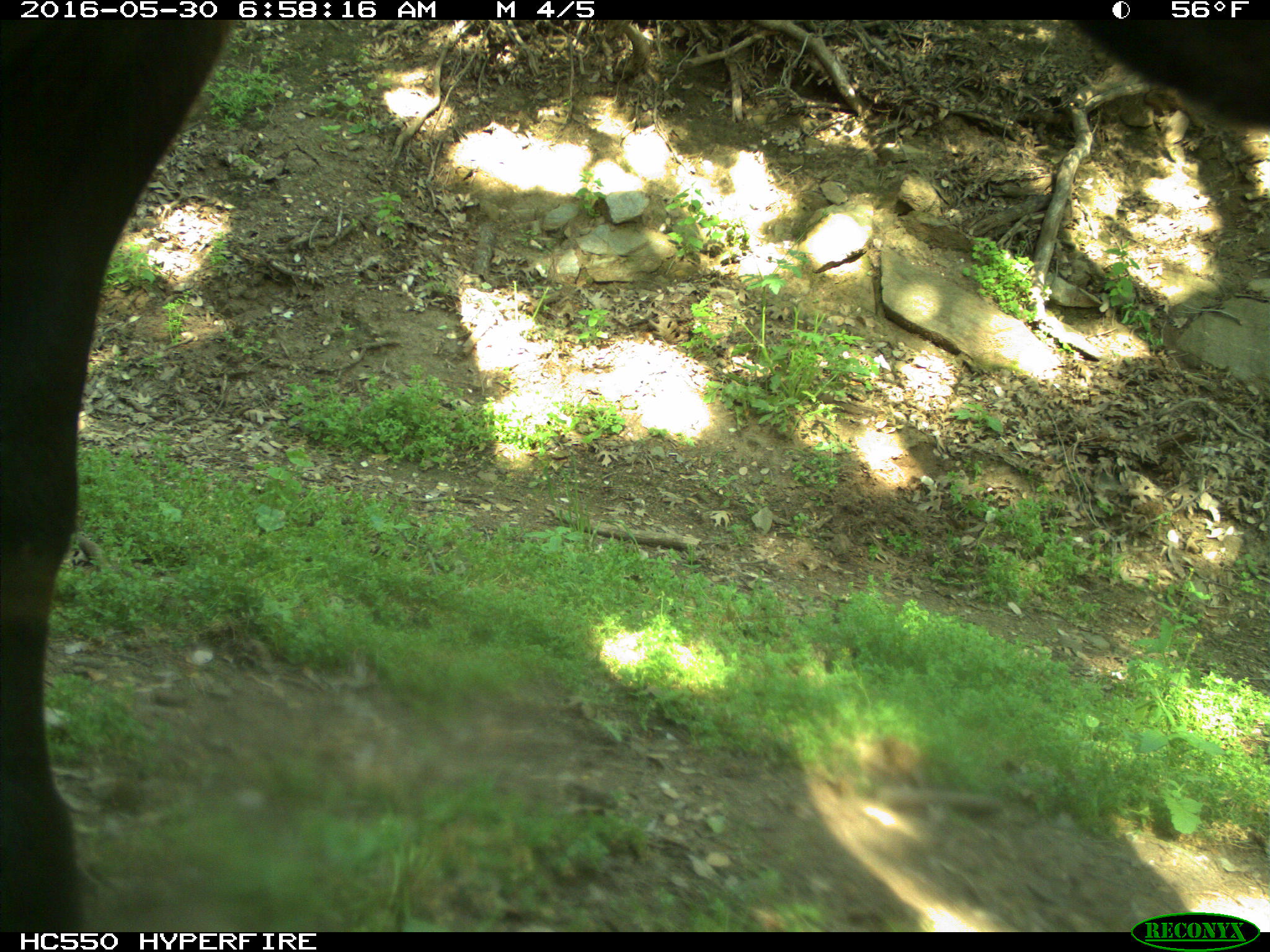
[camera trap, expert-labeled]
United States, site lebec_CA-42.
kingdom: Animalia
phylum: Chordata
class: Mammalia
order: Artiodactyla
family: Bovidae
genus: Bos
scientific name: Bos taurus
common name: domestic cow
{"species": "Bos taurus (domestic cow)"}